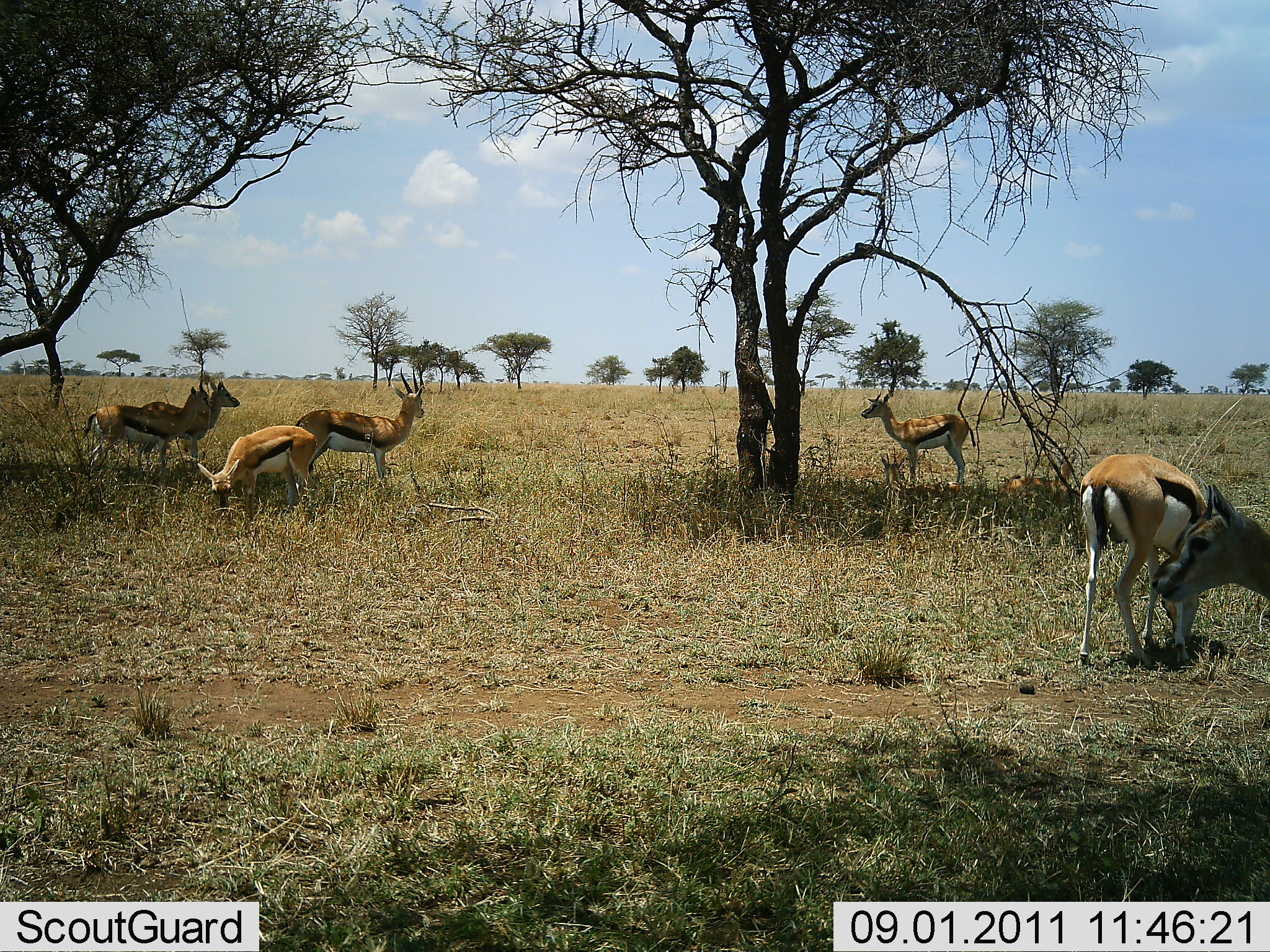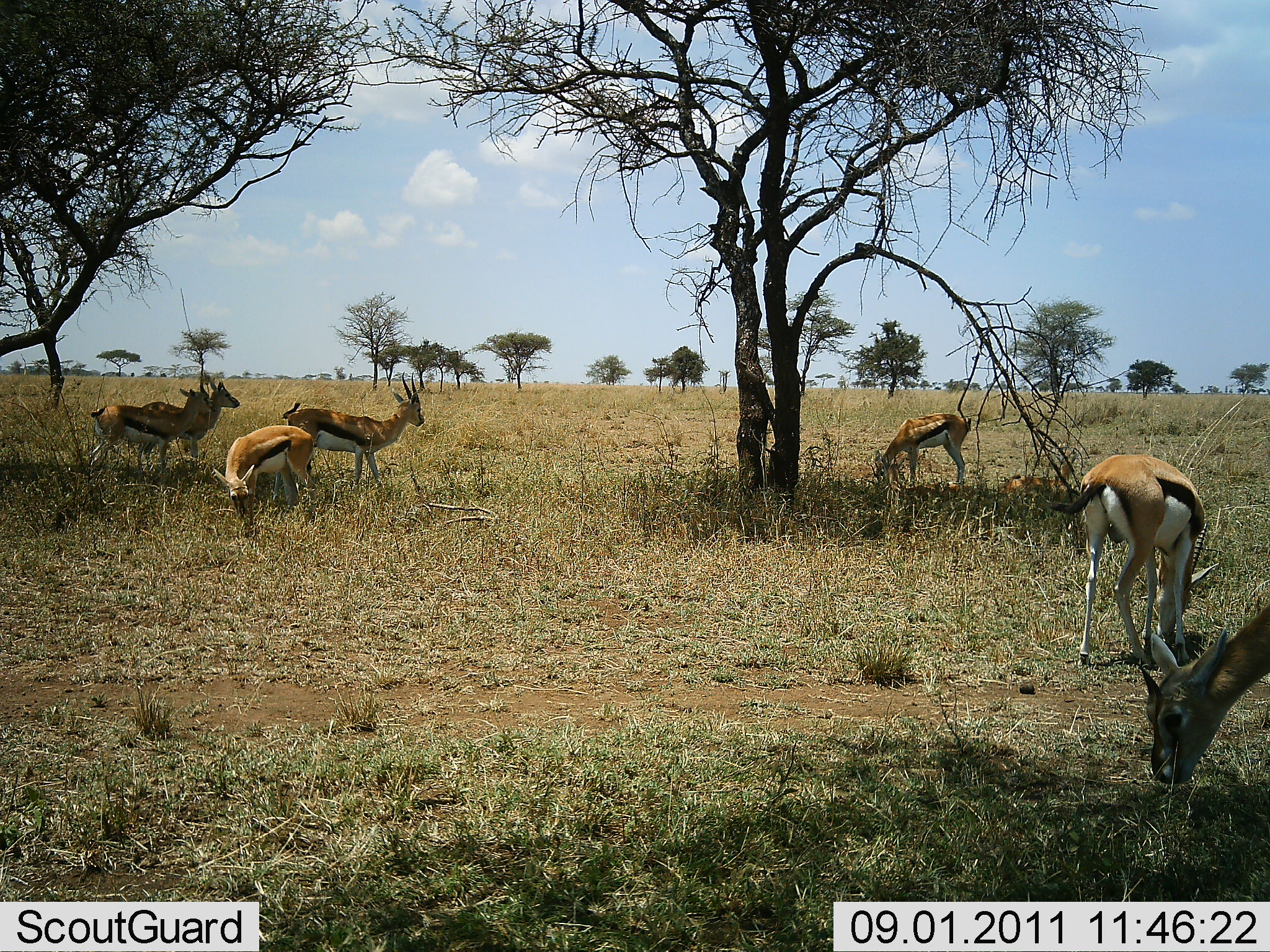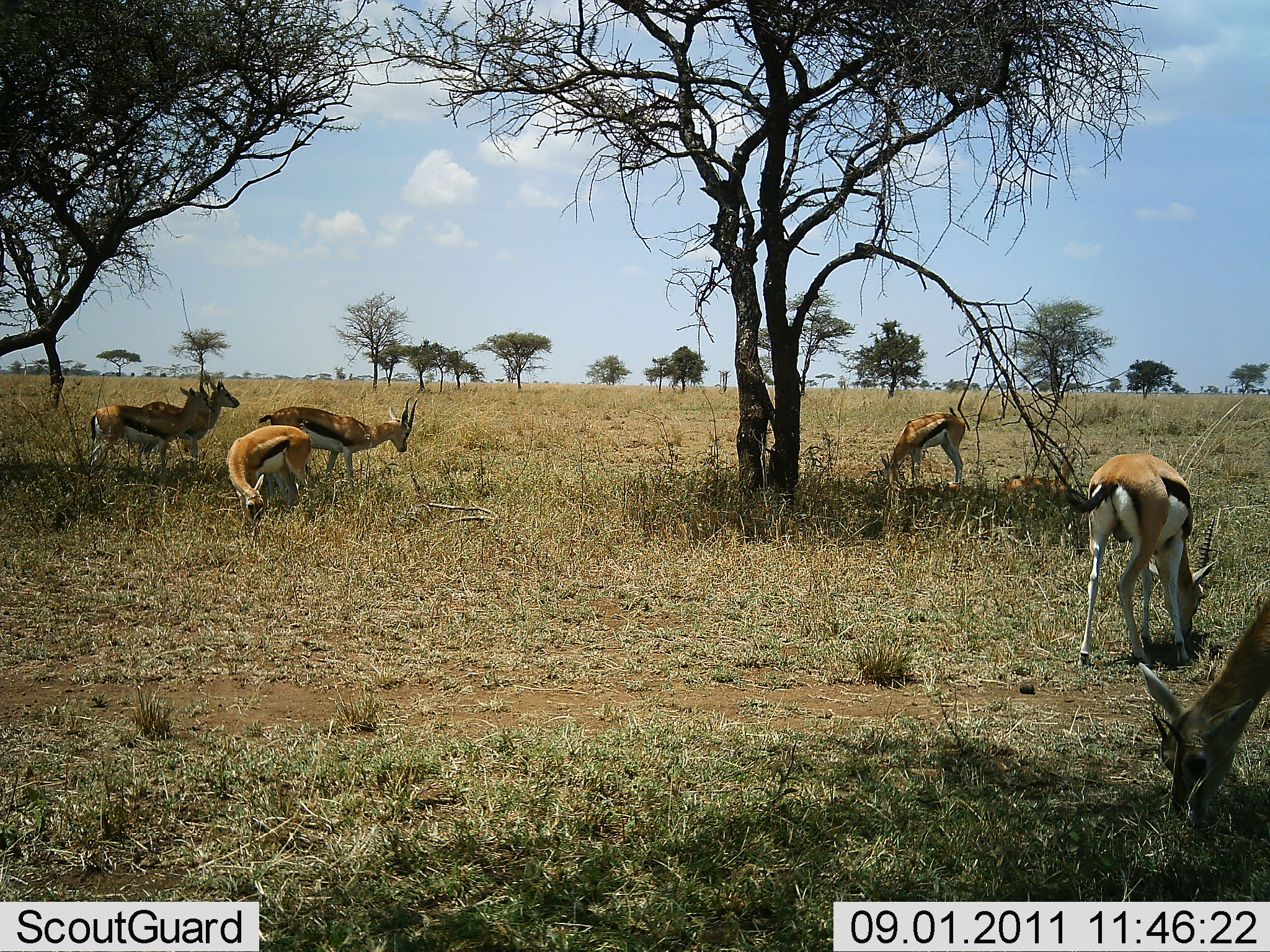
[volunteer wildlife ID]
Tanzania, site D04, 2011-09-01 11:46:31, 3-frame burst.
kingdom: Animalia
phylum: Chordata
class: Mammalia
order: Artiodactyla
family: Bovidae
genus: Eudorcas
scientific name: Eudorcas thomsonii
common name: thomson's gazelle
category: gazellethomsons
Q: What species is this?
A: Gazellethomsons (thomson's gazelle) (Eudorcas thomsonii).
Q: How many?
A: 7.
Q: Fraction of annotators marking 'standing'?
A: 73%.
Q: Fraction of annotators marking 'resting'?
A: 13%.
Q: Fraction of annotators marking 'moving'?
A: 7%.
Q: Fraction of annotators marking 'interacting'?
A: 0%.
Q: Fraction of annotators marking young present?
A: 0%.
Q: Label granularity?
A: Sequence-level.